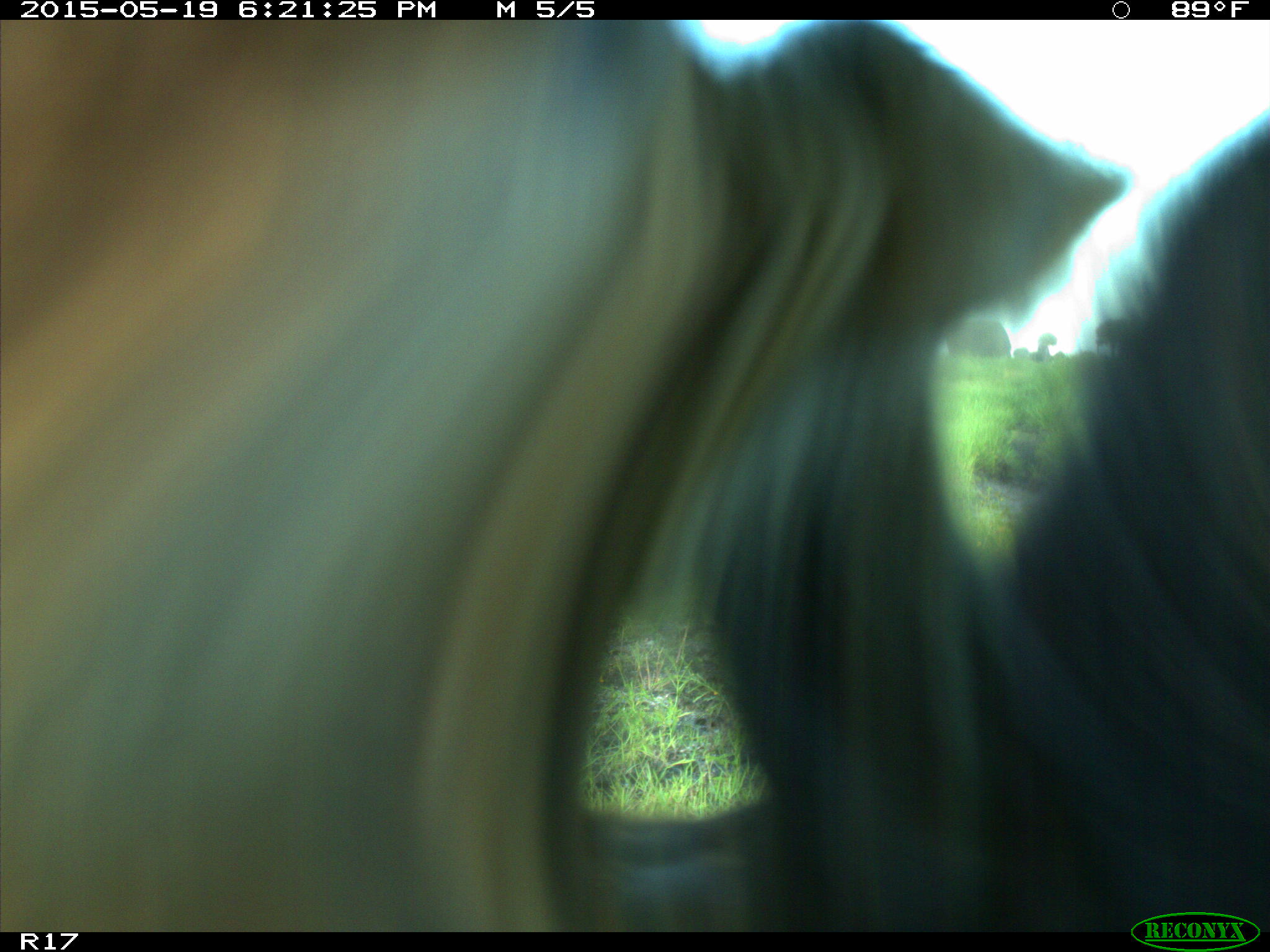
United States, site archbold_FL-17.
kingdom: Animalia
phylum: Chordata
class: Mammalia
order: Artiodactyla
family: Bovidae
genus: Bos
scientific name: Bos taurus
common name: domestic cow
Bos taurus (domestic cow).